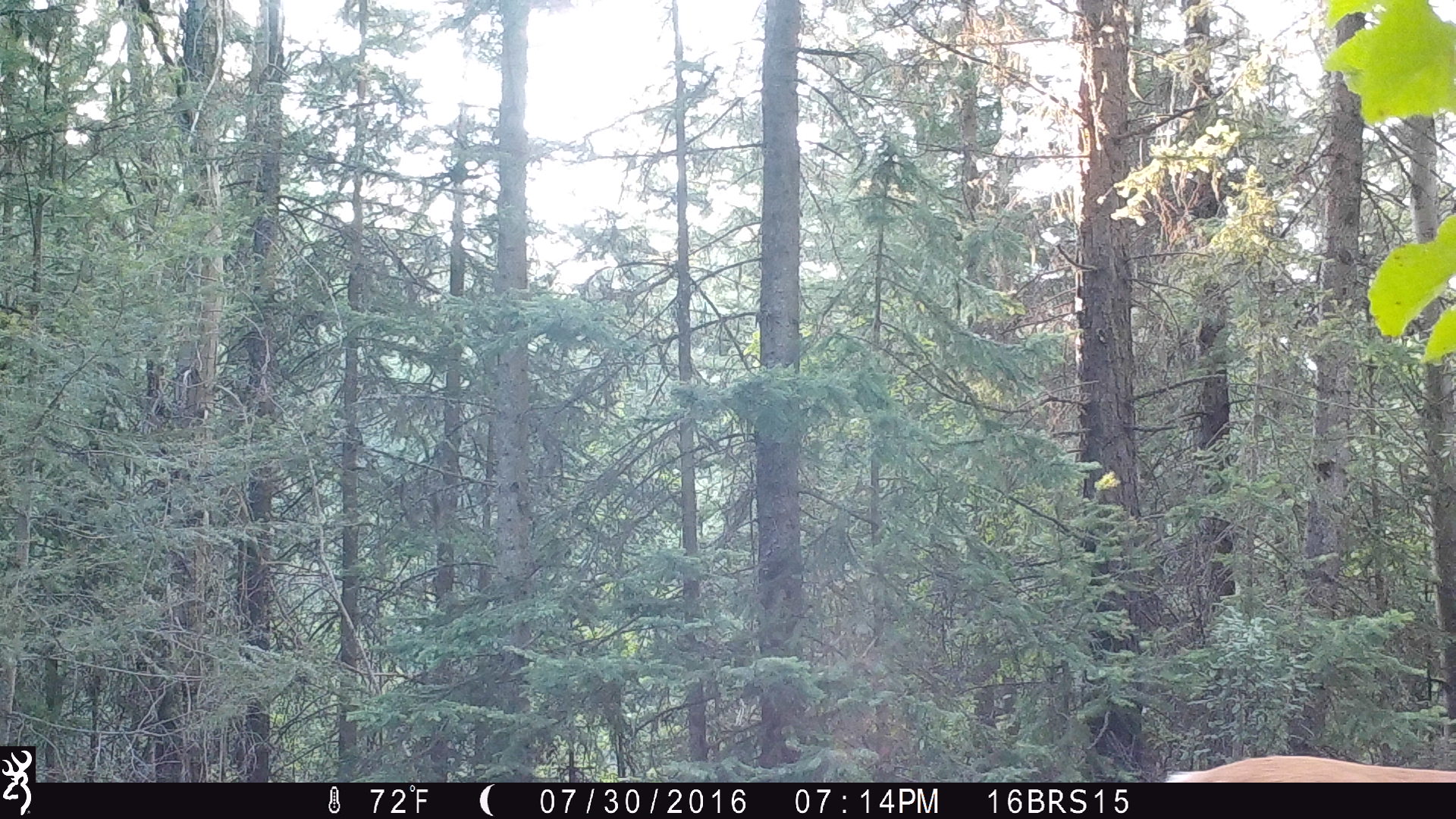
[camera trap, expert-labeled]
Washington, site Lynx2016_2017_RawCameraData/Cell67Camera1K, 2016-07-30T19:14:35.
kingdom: Animalia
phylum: Chordata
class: Mammalia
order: Artiodactyla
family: Cervidae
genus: Odocoileus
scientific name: Odocoileus virginianus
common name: white-tailed deer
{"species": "Odocoileus virginianus (white-tailed deer)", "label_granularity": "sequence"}